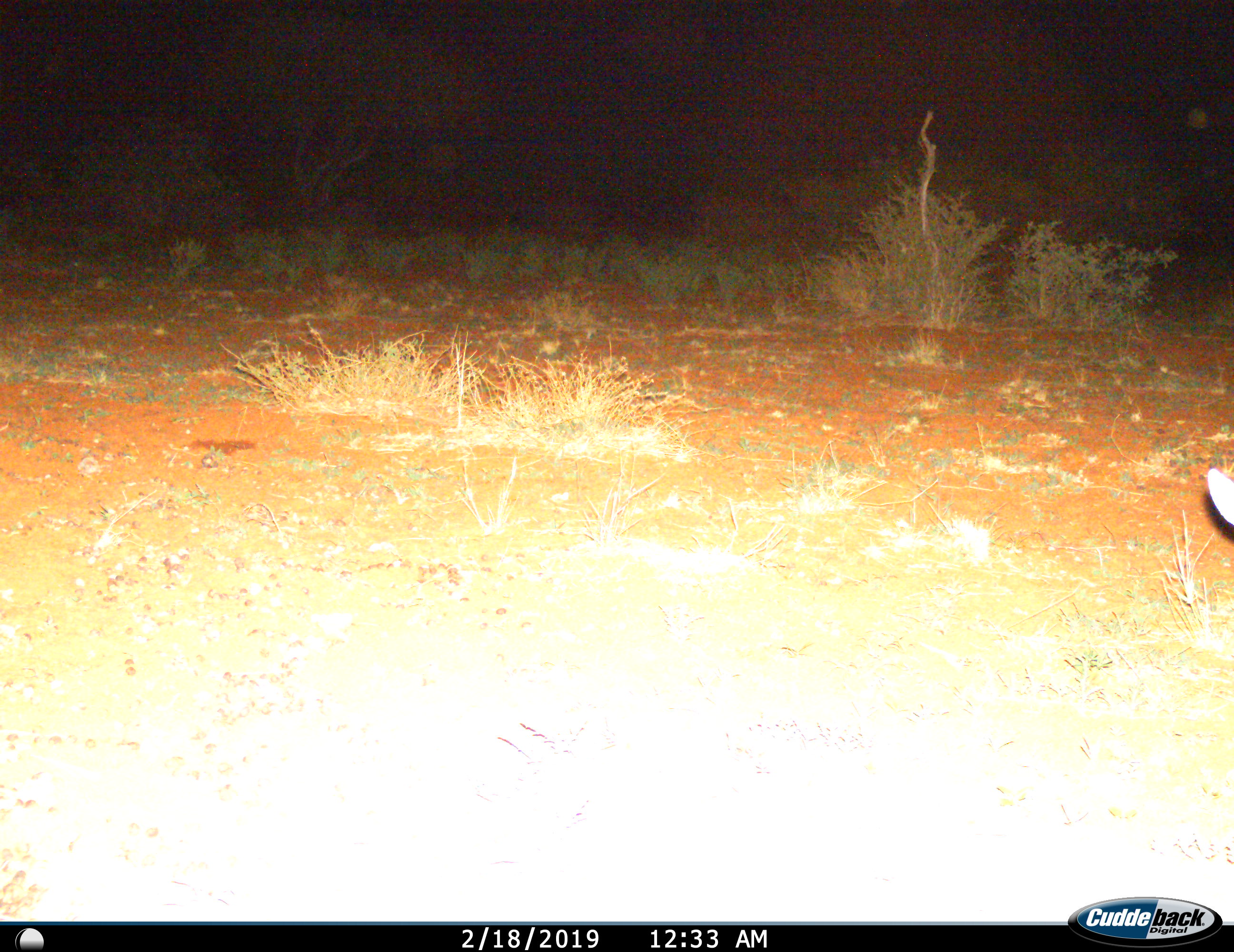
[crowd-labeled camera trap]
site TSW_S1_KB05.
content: unidentified animal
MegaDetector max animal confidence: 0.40